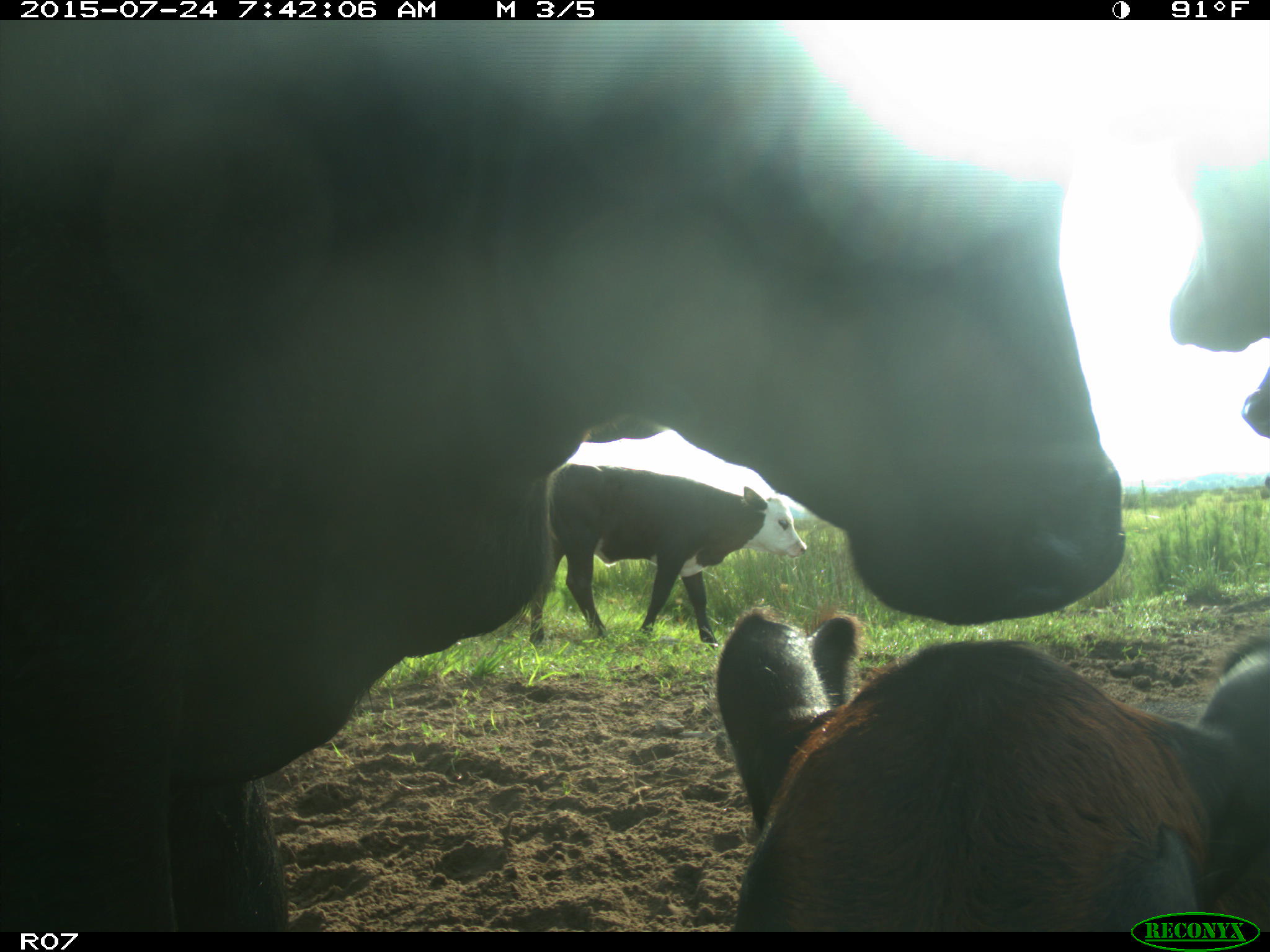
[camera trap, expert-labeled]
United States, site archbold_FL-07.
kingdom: Animalia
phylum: Chordata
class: Mammalia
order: Artiodactyla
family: Bovidae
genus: Bos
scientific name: Bos taurus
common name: domestic cow